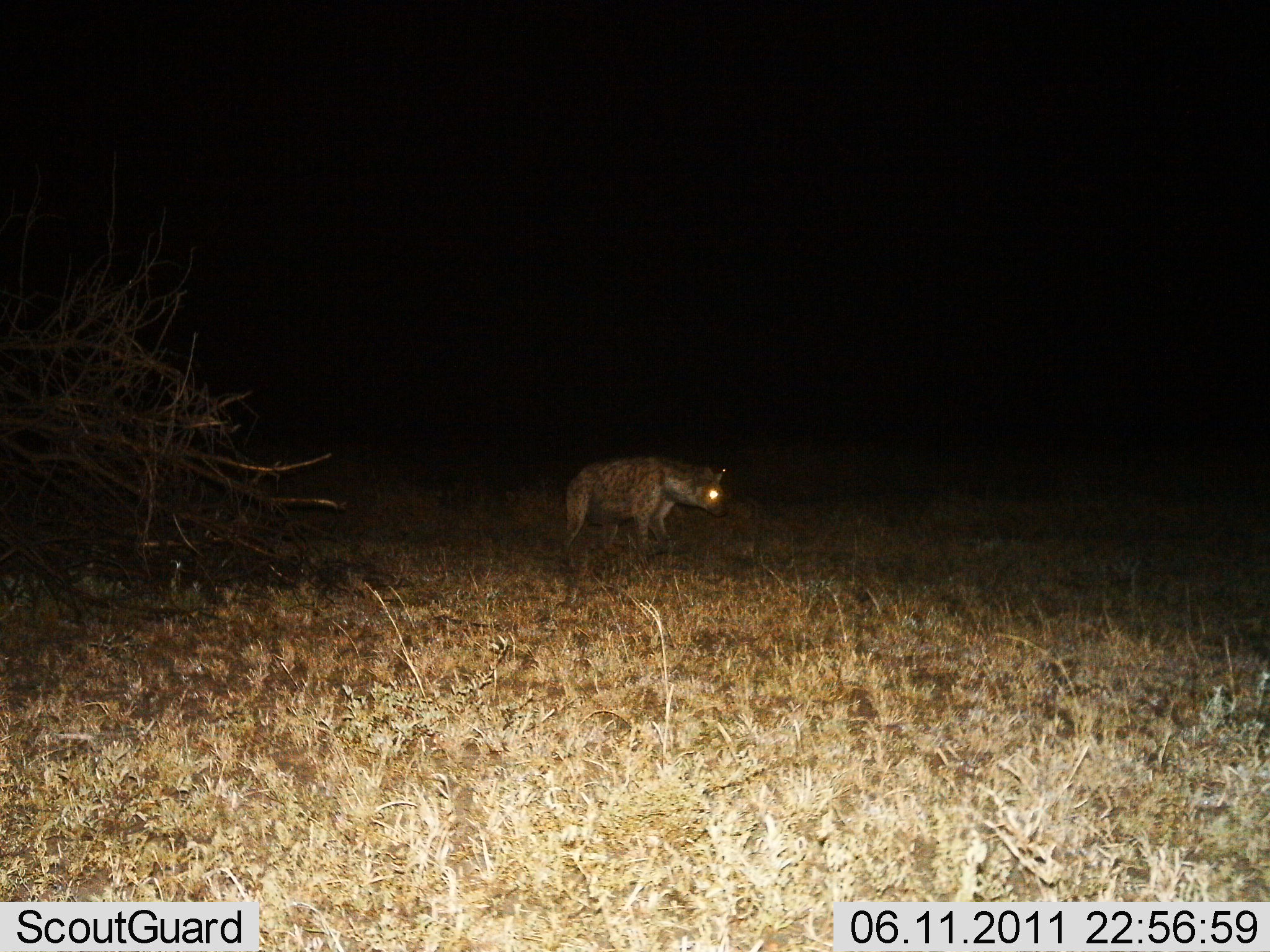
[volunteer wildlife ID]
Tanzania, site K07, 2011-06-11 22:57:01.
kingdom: Animalia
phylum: Chordata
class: Mammalia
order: Carnivora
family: Hyaenidae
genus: Crocuta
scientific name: Crocuta crocuta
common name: spotted hyena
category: hyenaspotted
Hyenaspotted (spotted hyena) (Crocuta crocuta), count 1. Behavior (volunteer vote fractions): standing 73%, resting 0%, moving 27%, interacting 0%. Young present (vote fraction): 0%. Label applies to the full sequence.